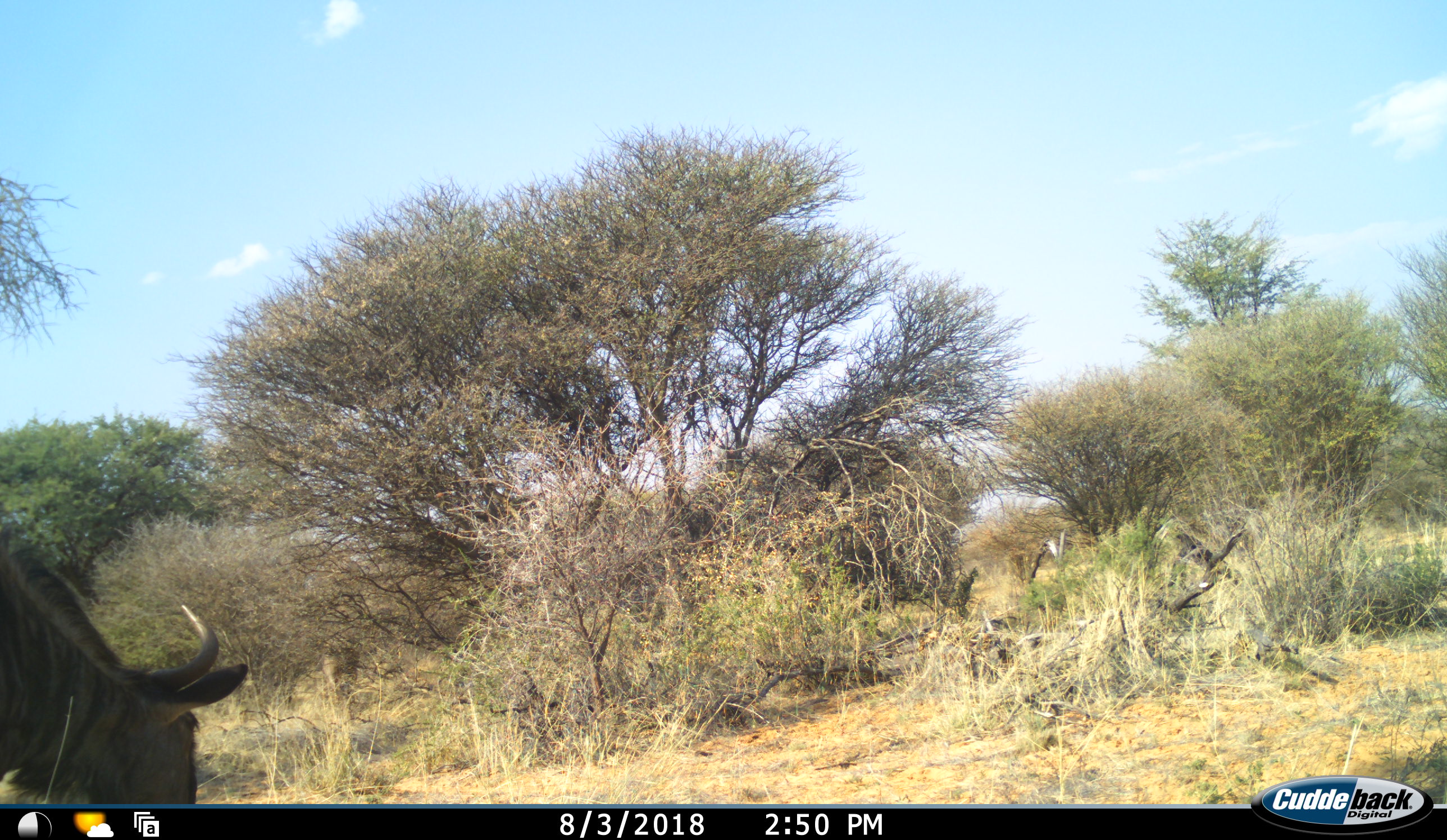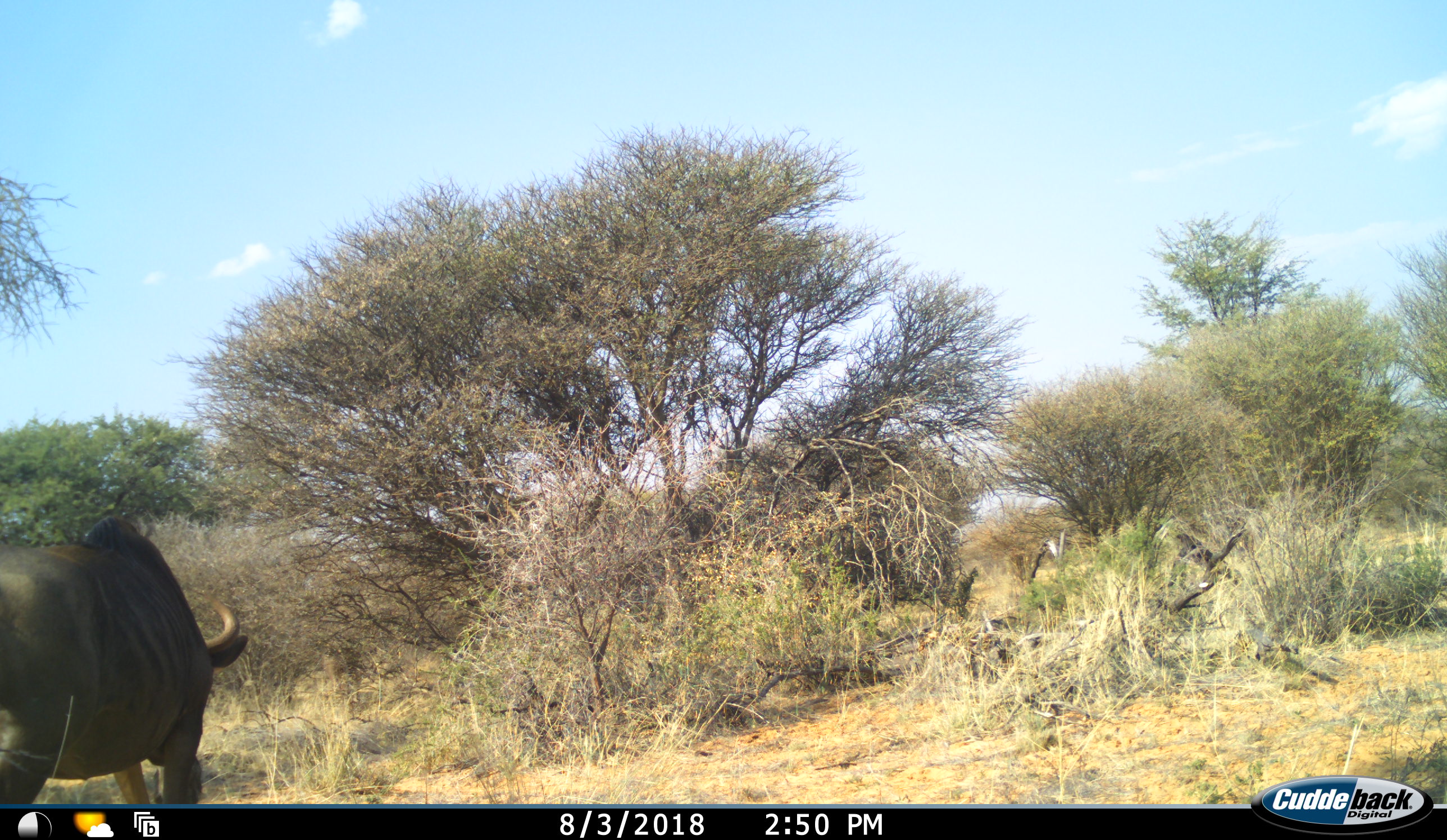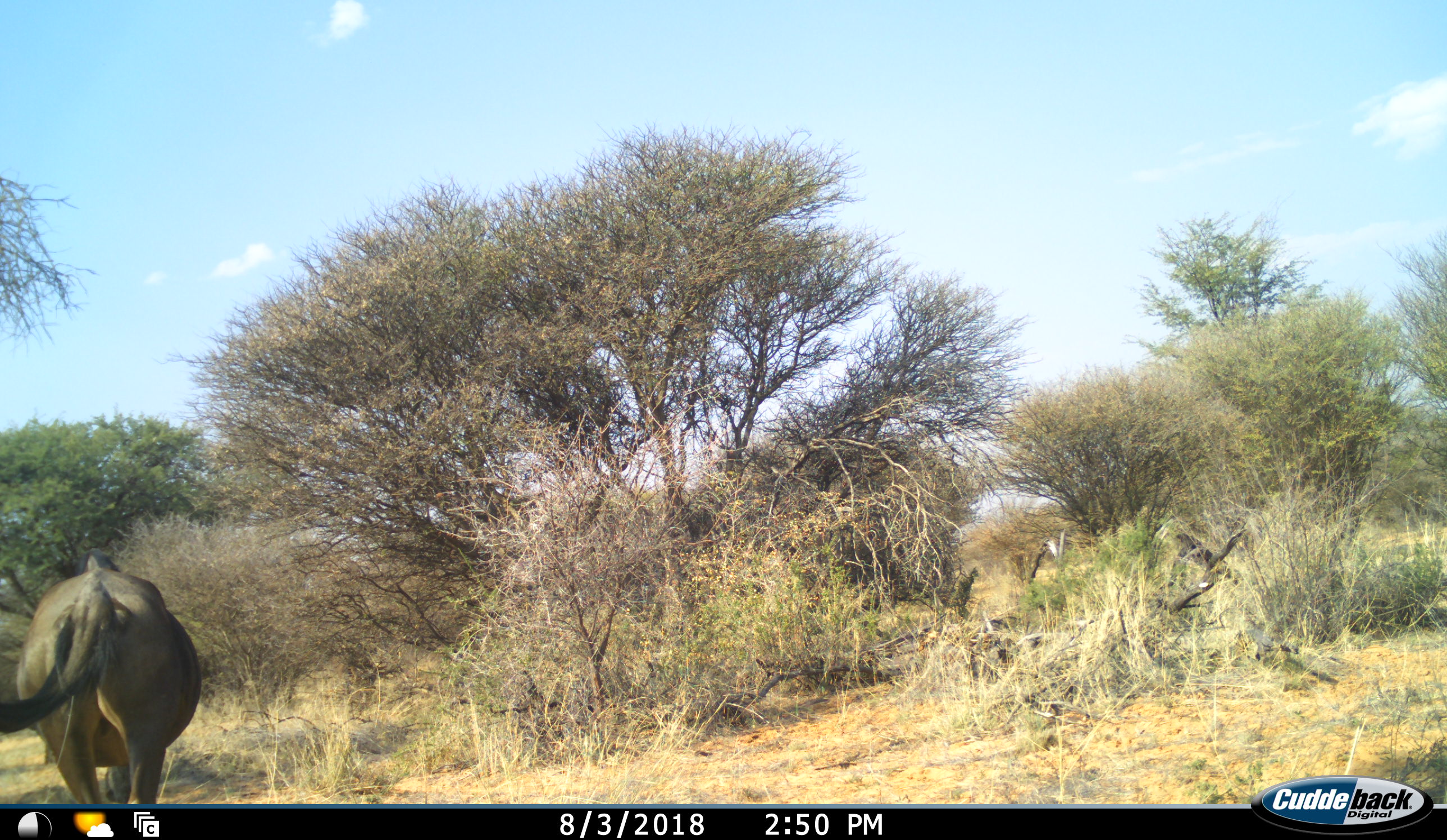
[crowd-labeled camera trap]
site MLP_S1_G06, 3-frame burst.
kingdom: Animalia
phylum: Chordata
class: Mammalia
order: Artiodactyla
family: Bovidae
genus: Connochaetes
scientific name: Connochaetes taurinus taurinus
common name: blue wildebeest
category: wildebeestblue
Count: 2.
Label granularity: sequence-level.